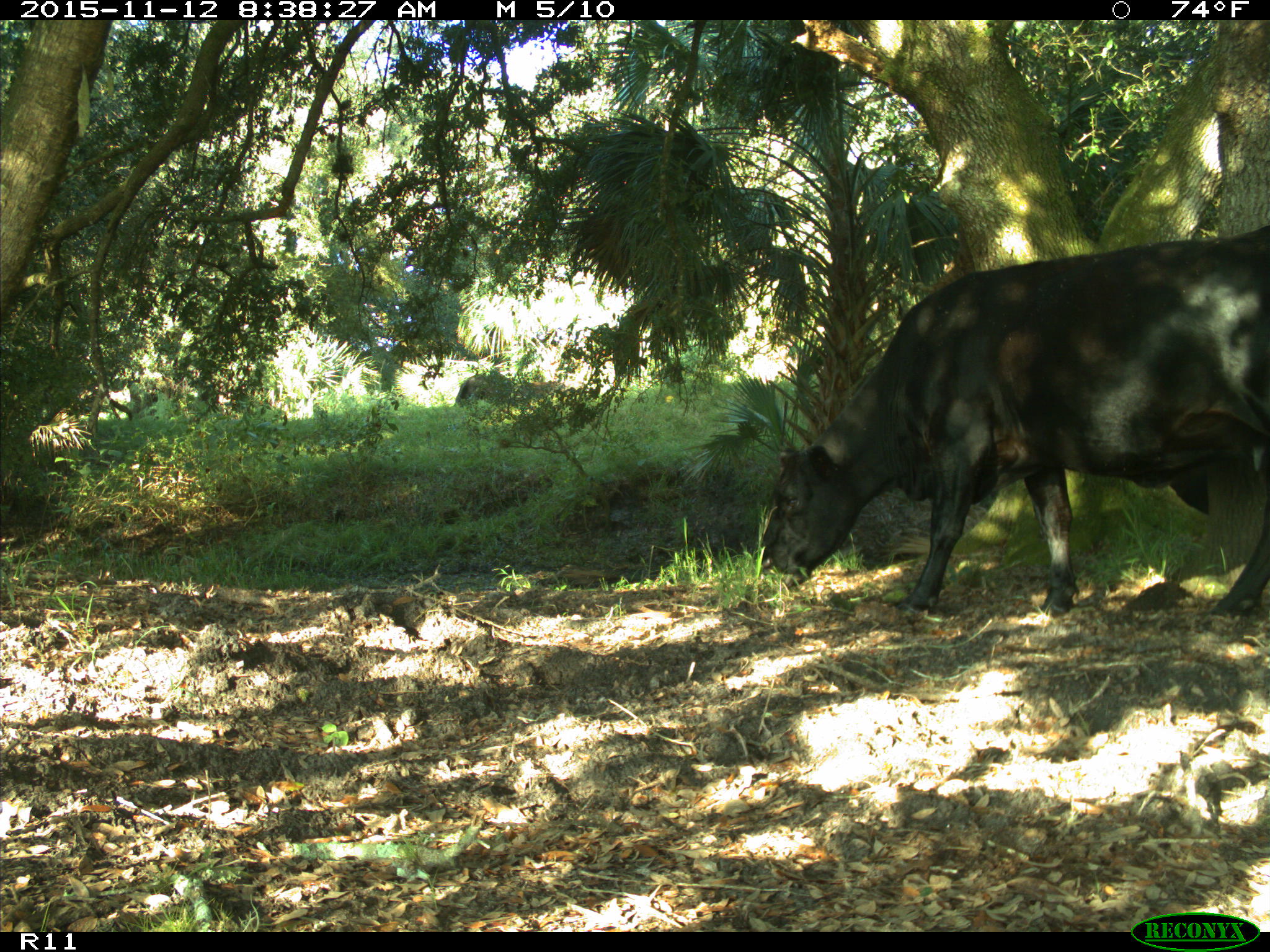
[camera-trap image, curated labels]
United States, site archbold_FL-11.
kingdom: Animalia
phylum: Chordata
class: Mammalia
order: Artiodactyla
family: Bovidae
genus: Bos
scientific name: Bos taurus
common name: domestic cow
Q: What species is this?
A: Bos taurus (domestic cow).